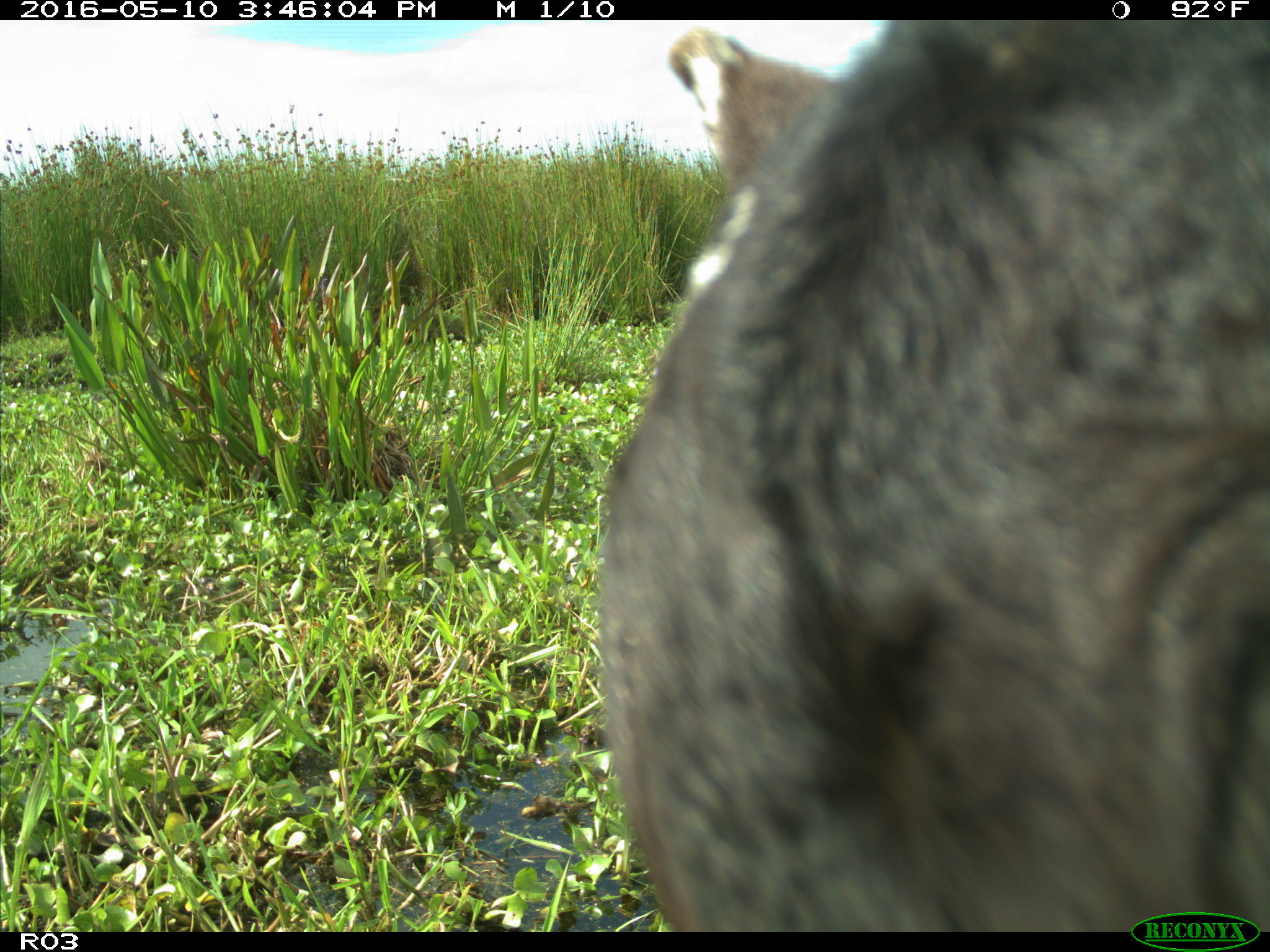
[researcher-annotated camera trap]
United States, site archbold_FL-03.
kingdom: Animalia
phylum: Chordata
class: Mammalia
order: Artiodactyla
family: Bovidae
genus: Bos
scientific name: Bos taurus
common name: domestic cow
Bos taurus (domestic cow).